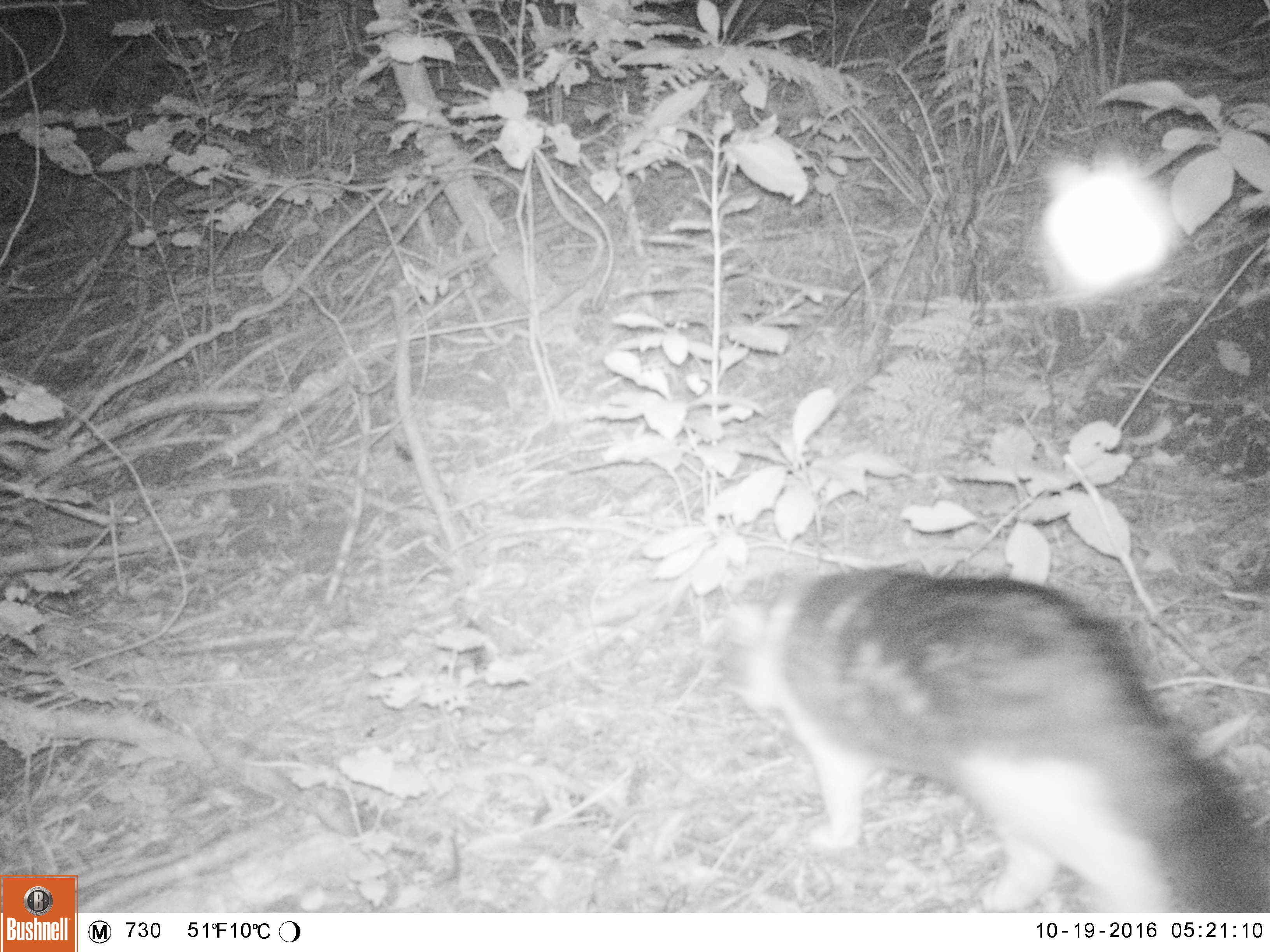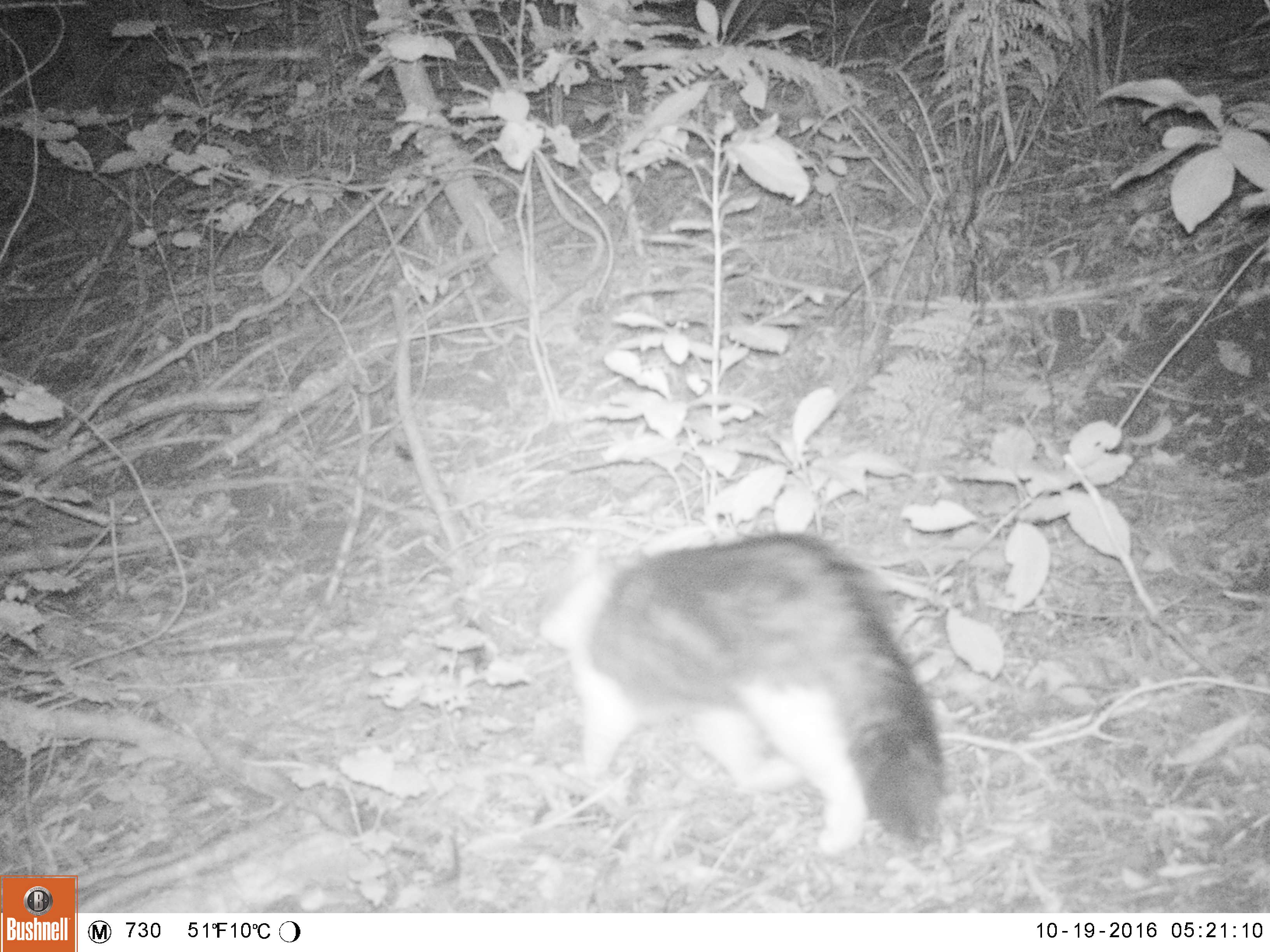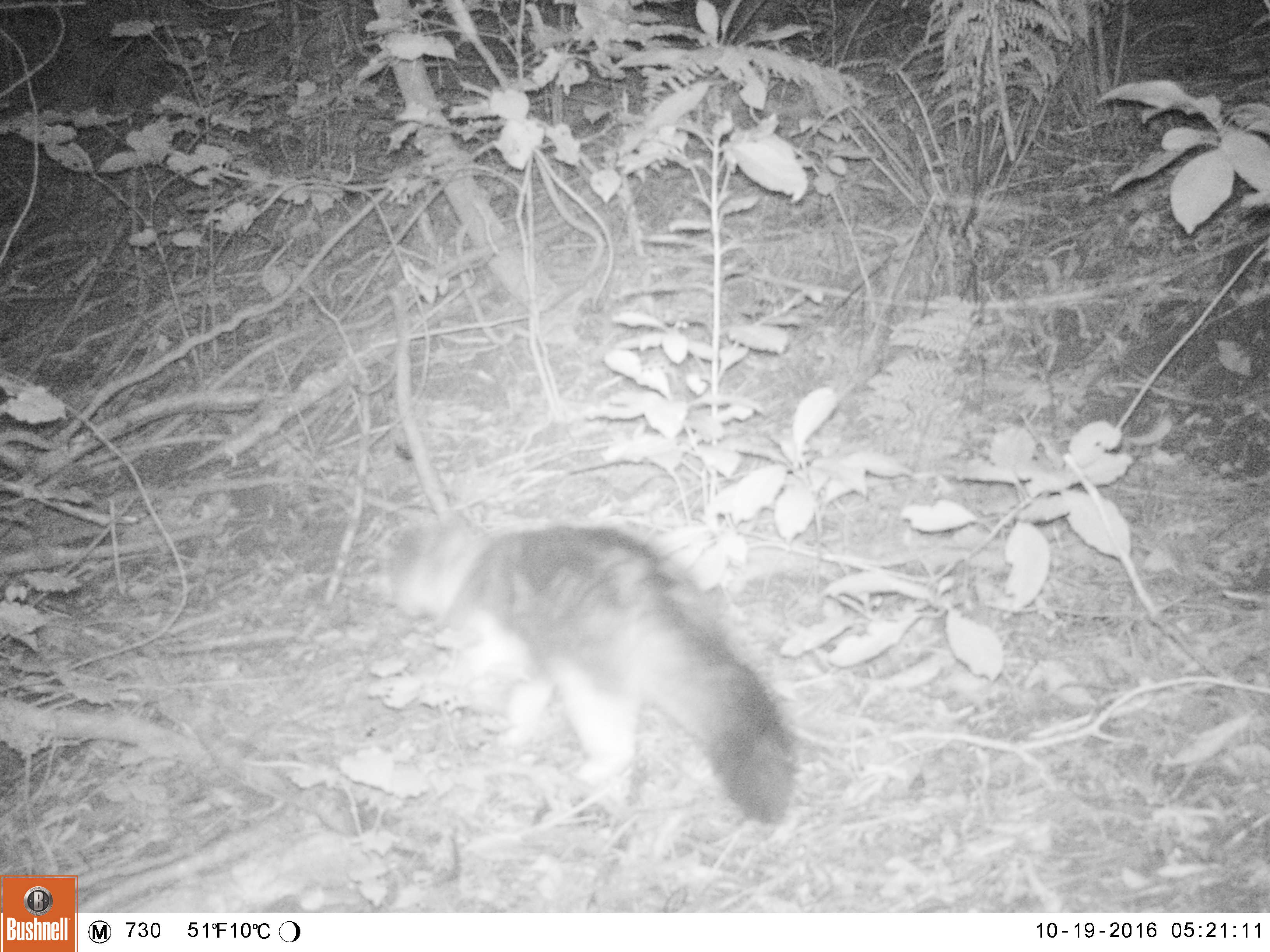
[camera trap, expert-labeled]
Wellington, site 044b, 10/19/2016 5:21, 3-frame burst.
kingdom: Animalia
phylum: Chordata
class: Mammalia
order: Carnivora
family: Felidae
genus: Felis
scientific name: Felis catus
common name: cat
Cat (Felis catus).